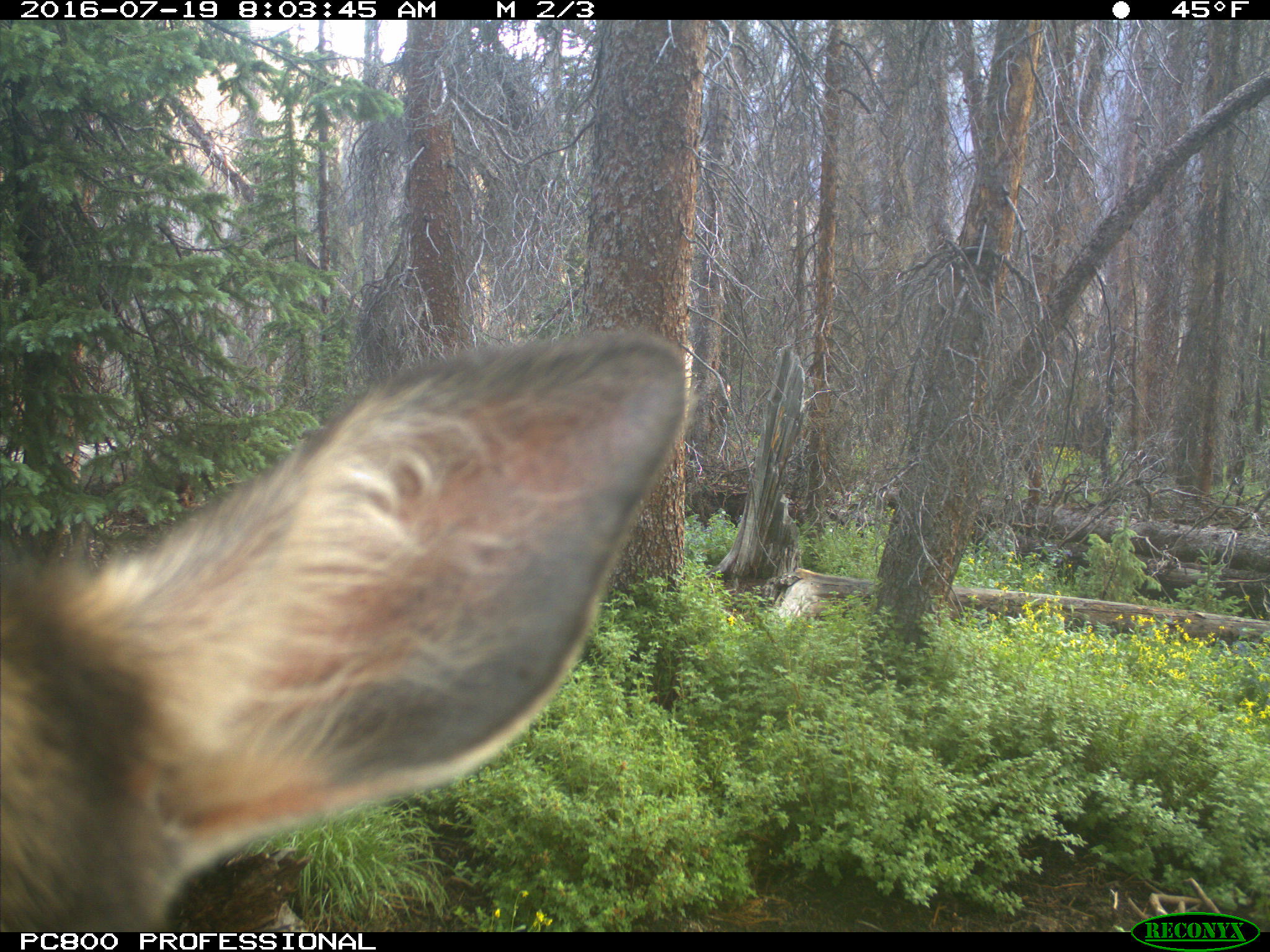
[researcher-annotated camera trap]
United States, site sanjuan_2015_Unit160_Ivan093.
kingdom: Animalia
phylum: Chordata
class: Mammalia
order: Artiodactyla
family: Cervidae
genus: Cervus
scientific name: Cervus elaphus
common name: red deer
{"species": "Cervus elaphus (red deer)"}